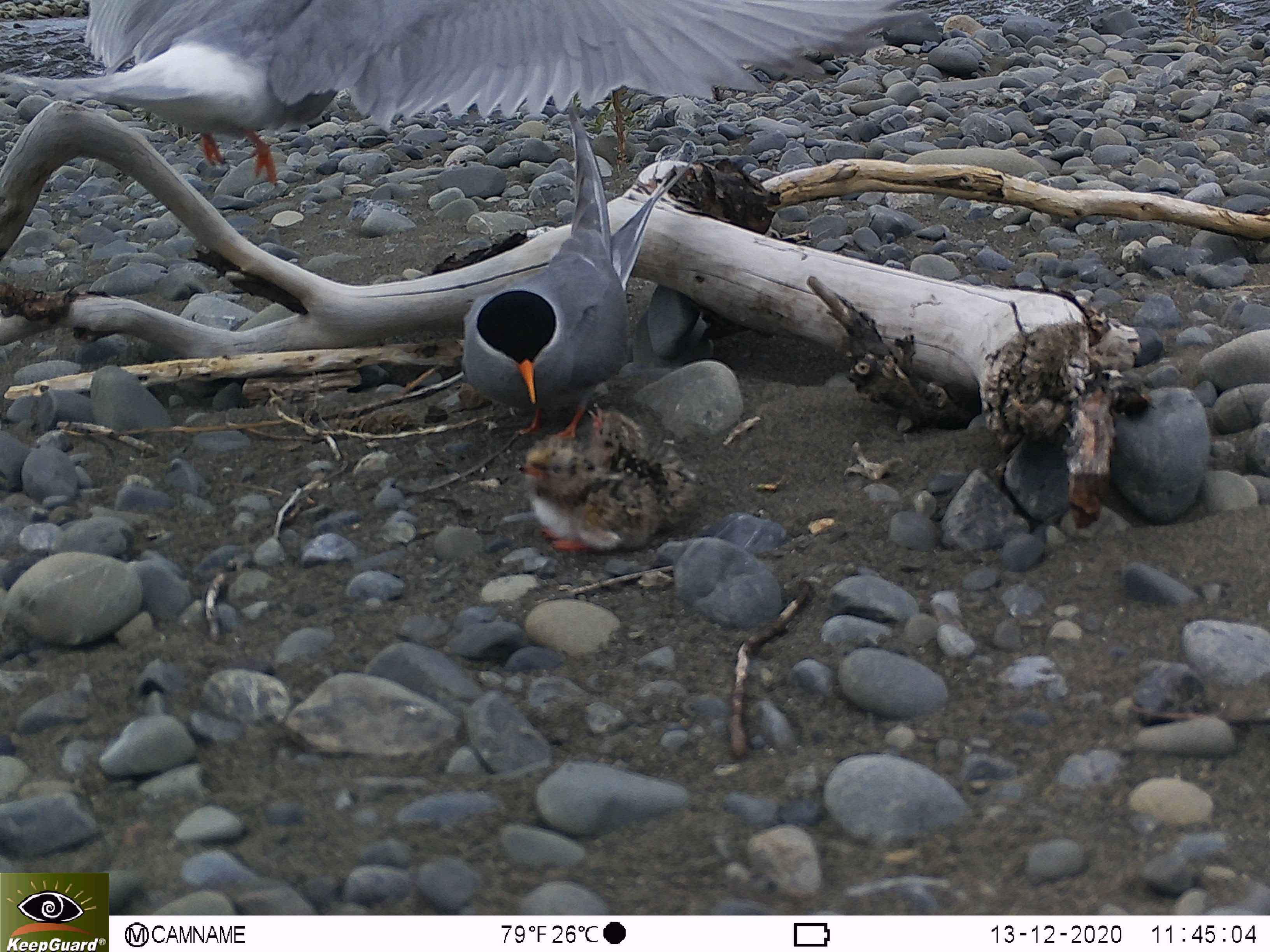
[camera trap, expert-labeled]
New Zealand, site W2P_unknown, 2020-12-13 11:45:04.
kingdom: Animalia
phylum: Chordata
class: Aves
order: Charadriiformes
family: Laridae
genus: Chlidonias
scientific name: Chlidonias albostriatus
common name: black-fronted tern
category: black fronted tern